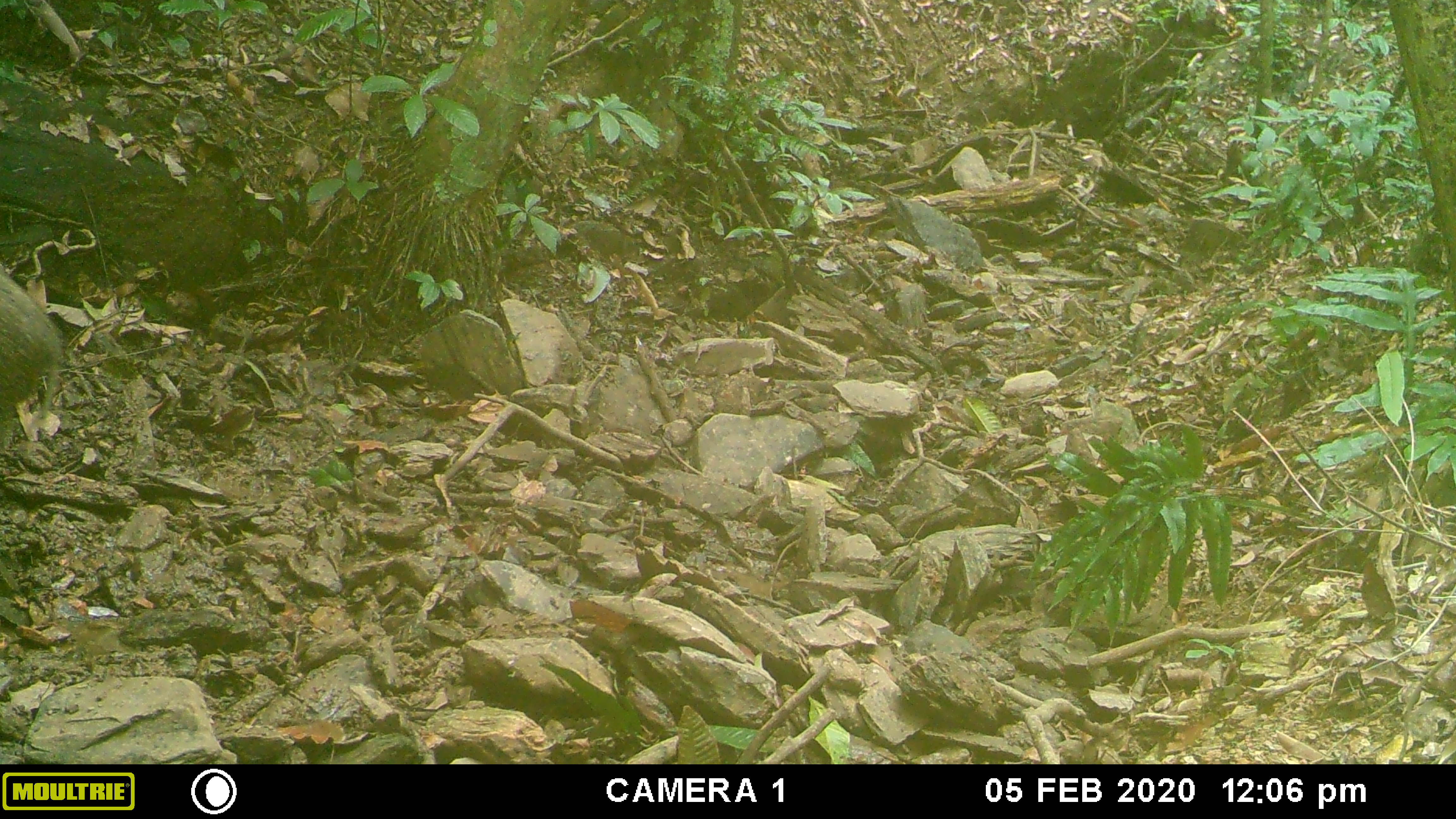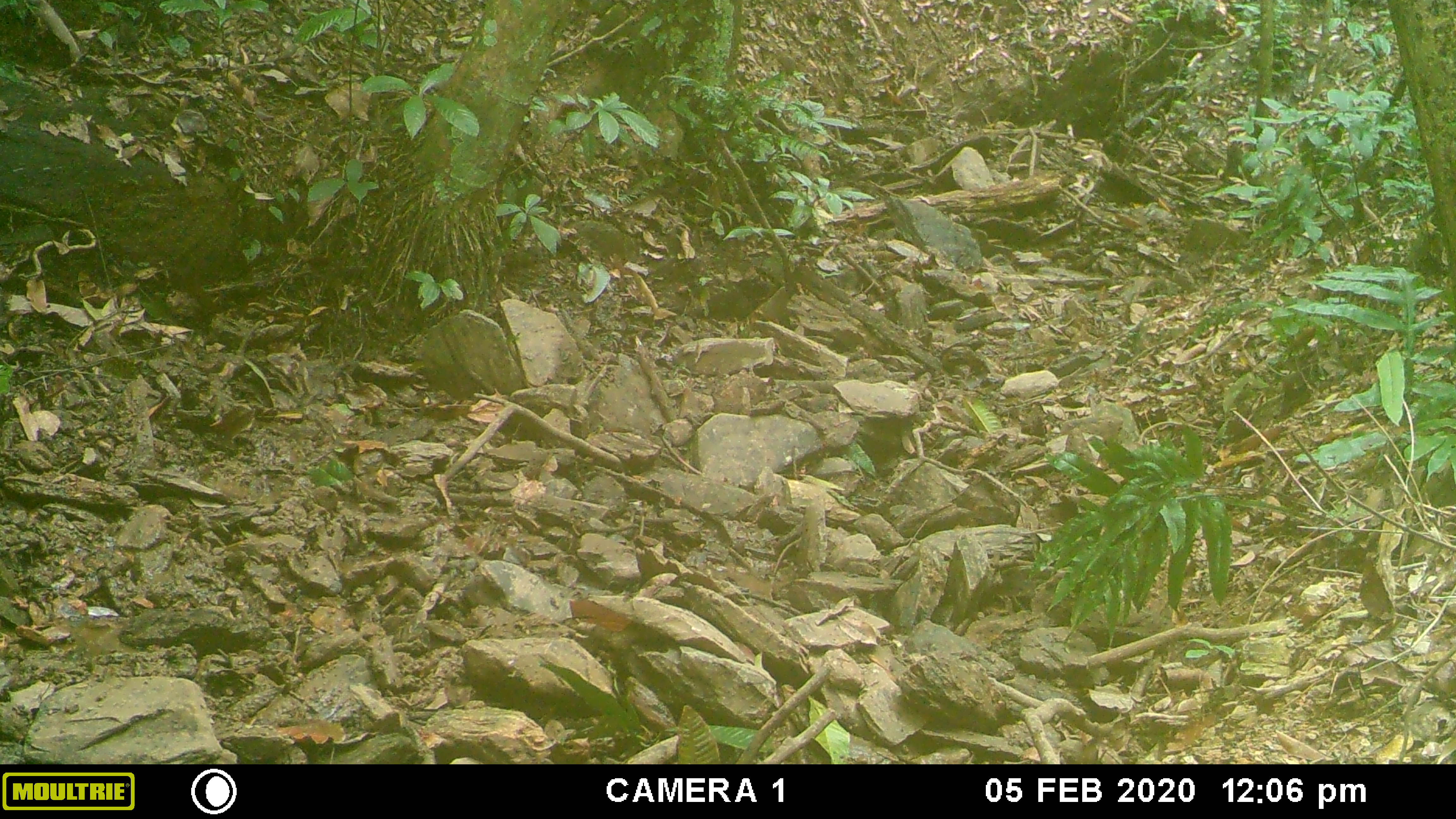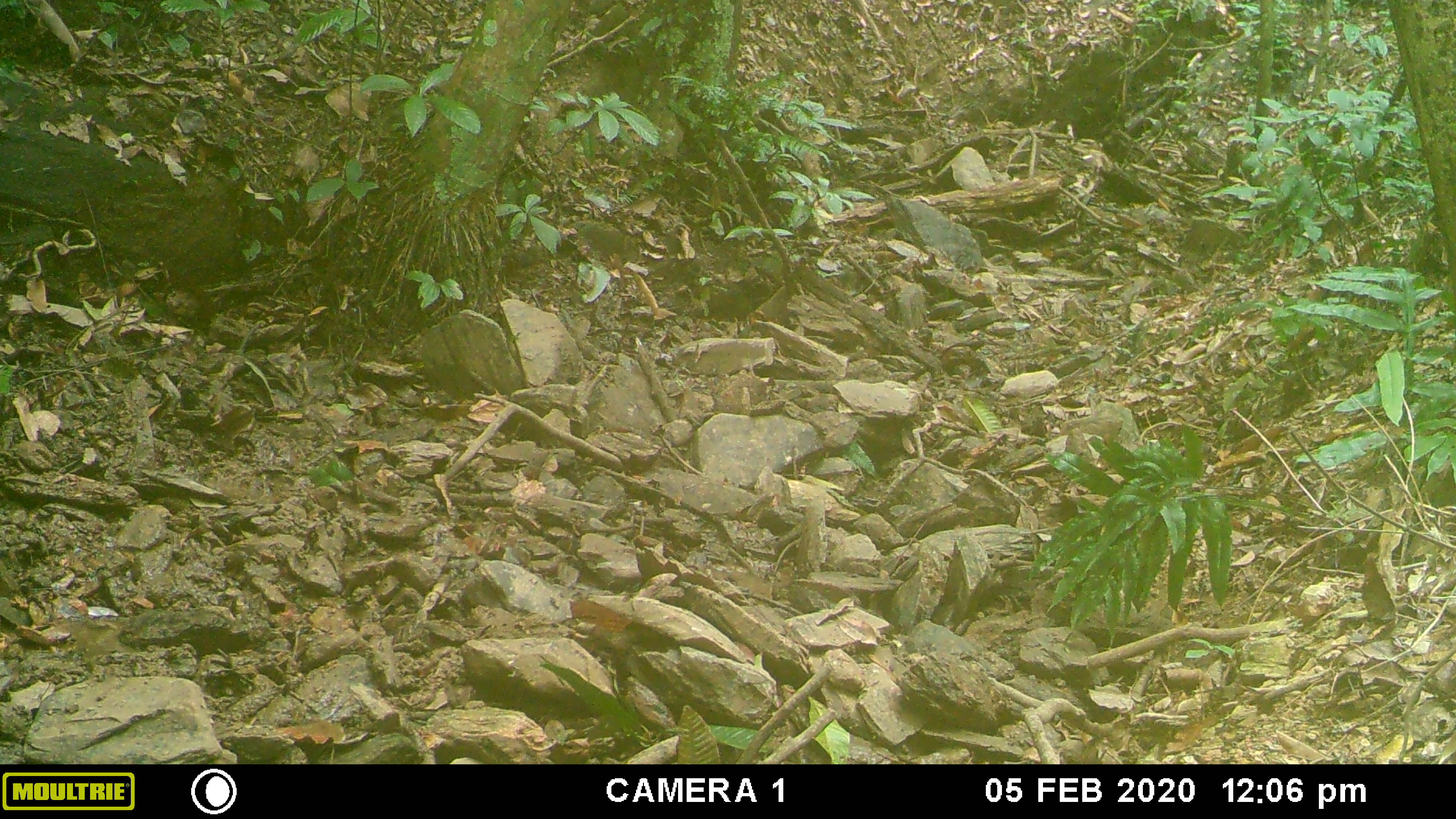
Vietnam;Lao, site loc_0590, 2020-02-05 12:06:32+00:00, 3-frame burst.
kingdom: Animalia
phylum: Chordata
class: Mammalia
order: Artiodactyla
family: Suidae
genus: Sus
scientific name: Sus scrofa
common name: eurasian wild pig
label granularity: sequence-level